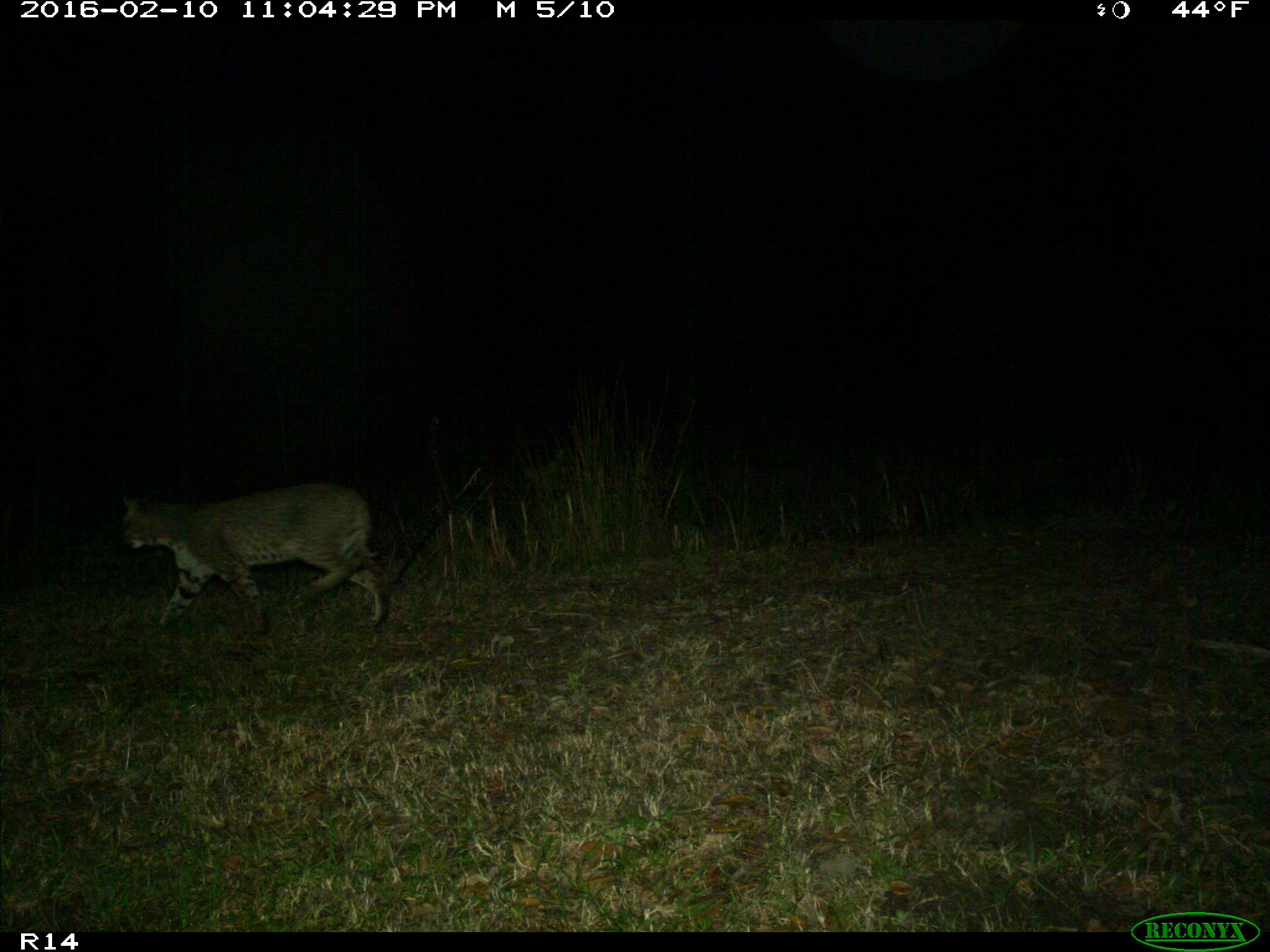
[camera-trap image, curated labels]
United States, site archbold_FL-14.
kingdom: Animalia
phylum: Chordata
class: Mammalia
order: Carnivora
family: Felidae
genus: Lynx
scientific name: Lynx rufus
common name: bobcat